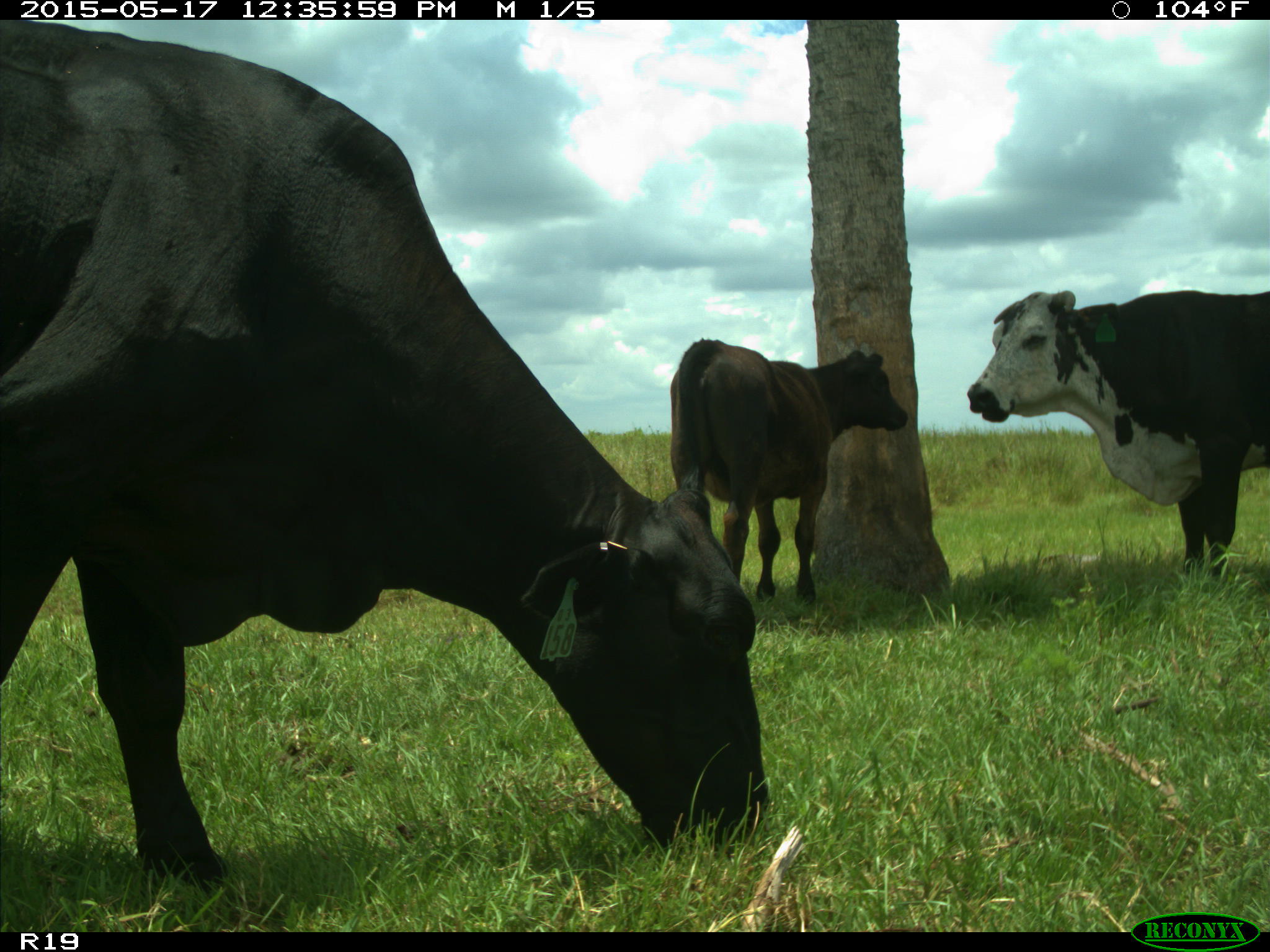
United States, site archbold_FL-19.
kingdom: Animalia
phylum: Chordata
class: Mammalia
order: Artiodactyla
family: Bovidae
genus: Bos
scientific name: Bos taurus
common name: domestic cow